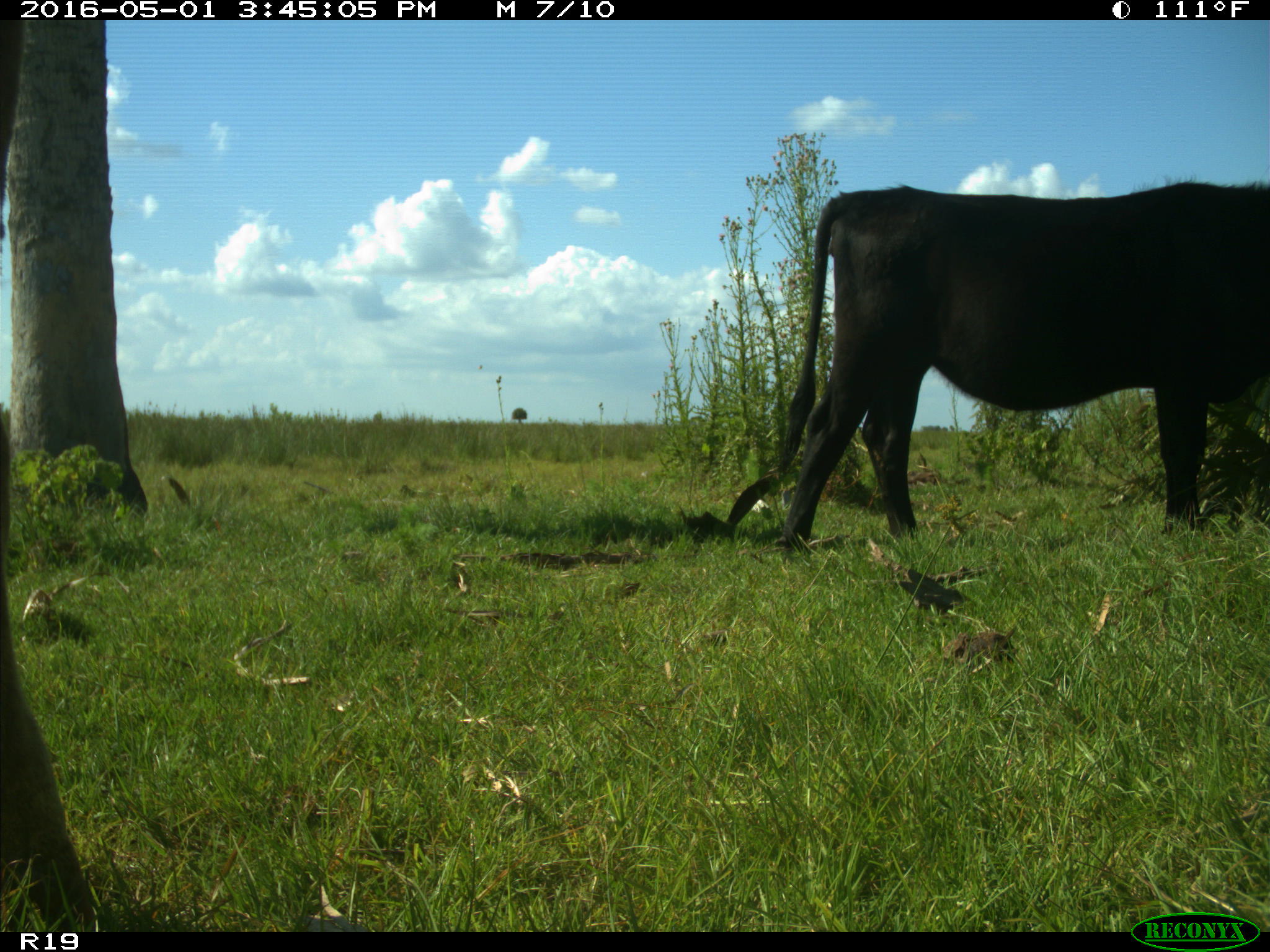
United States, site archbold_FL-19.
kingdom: Animalia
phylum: Chordata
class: Mammalia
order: Artiodactyla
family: Bovidae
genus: Bos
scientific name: Bos taurus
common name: domestic cow